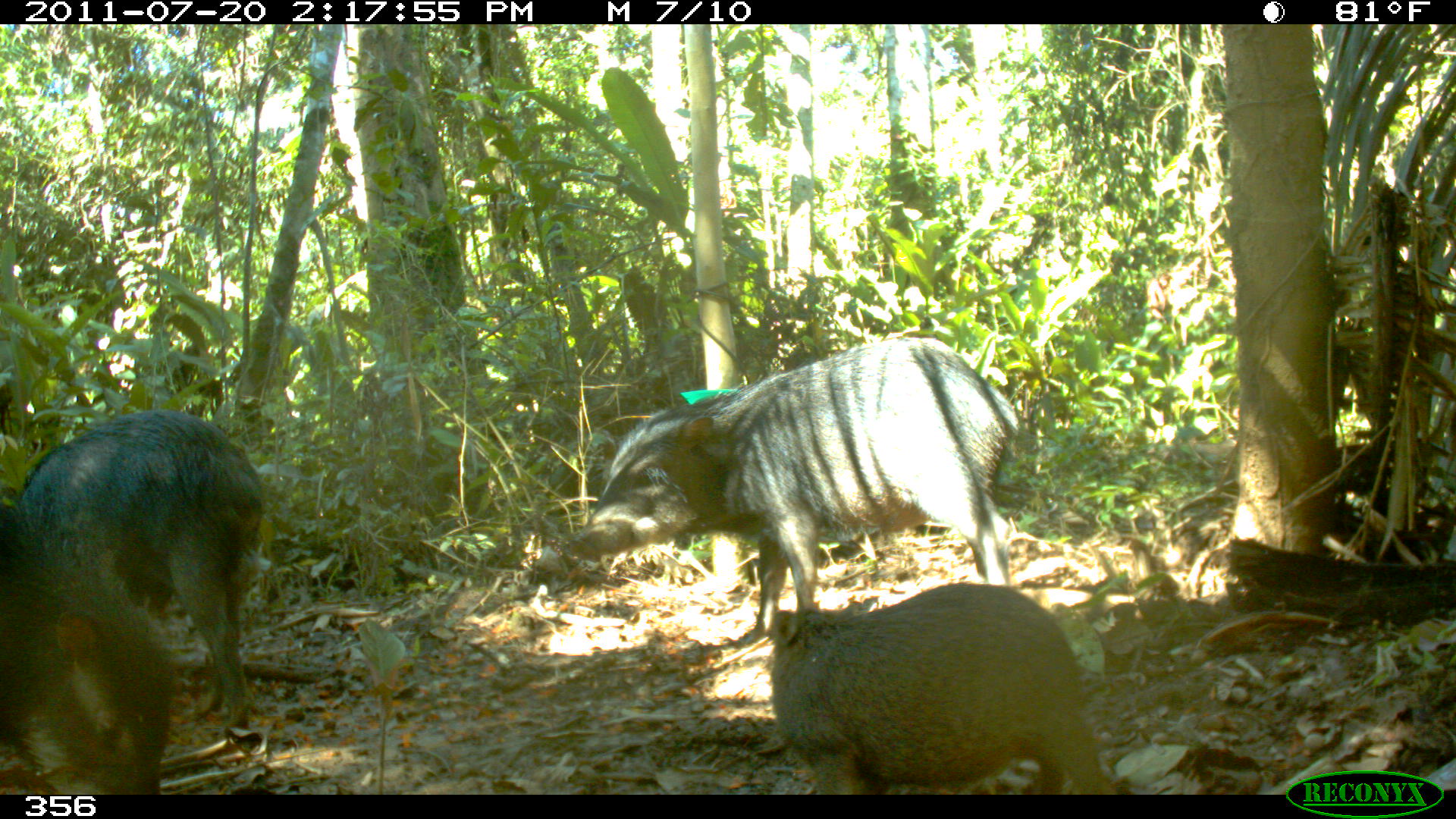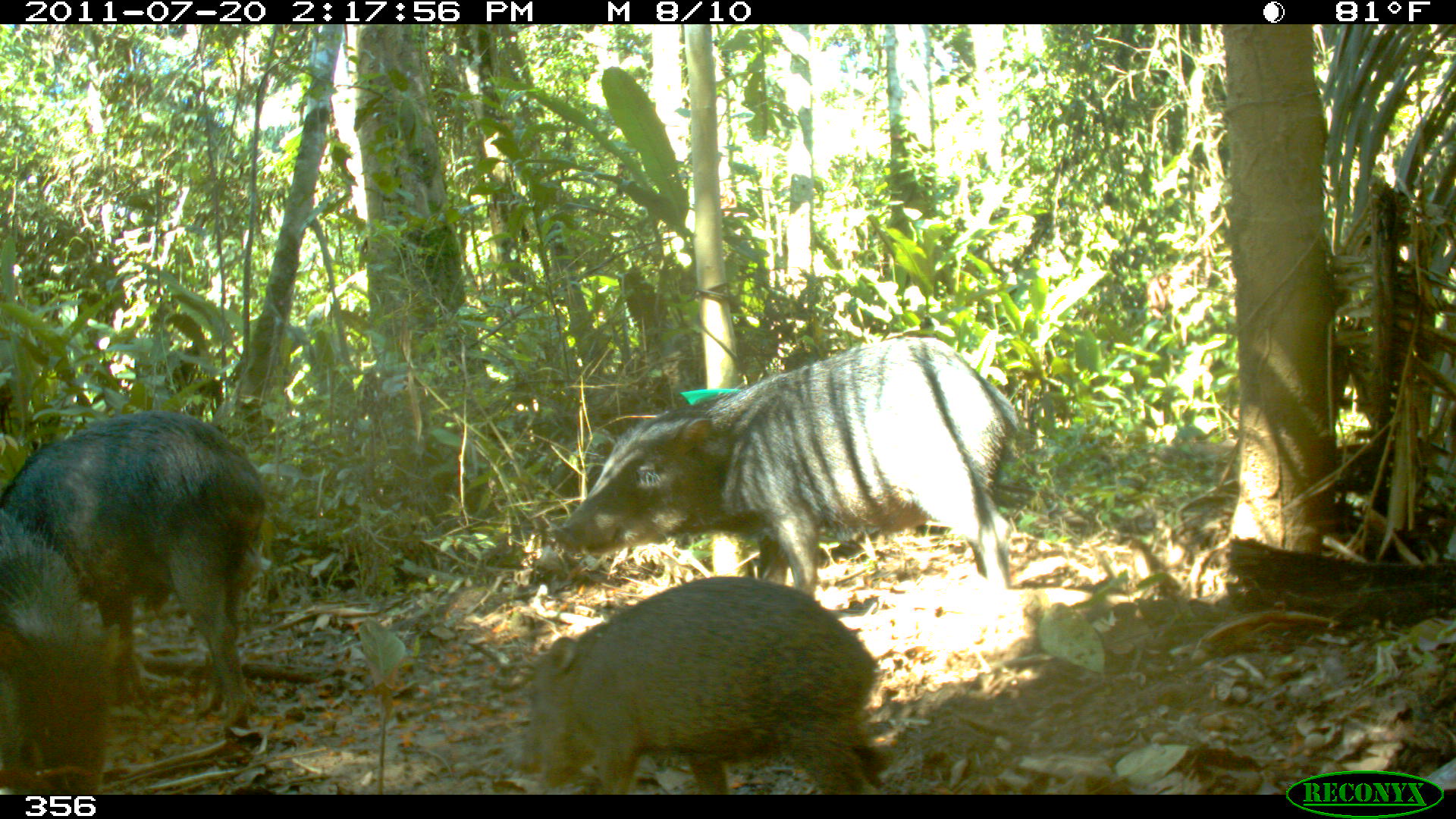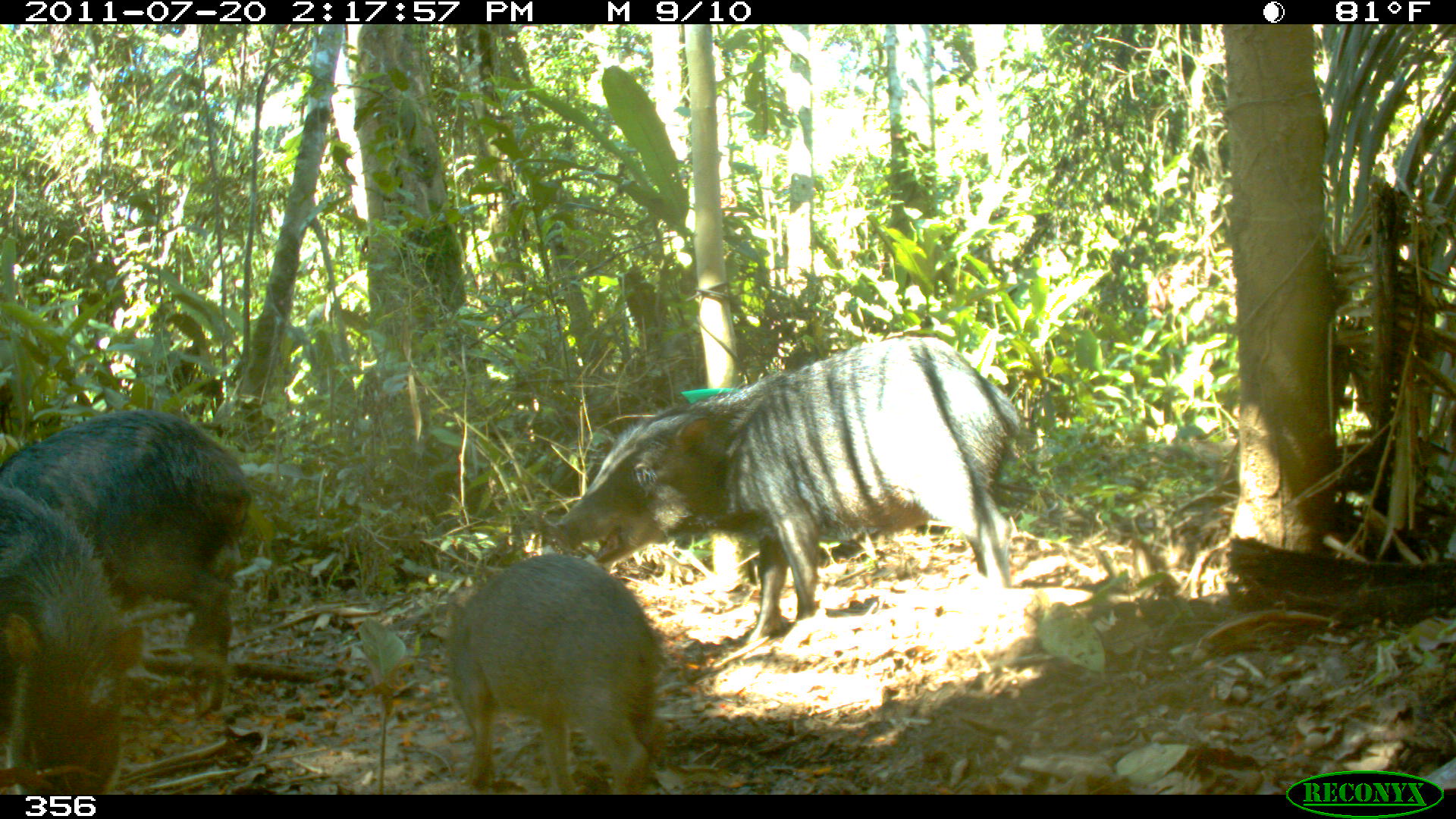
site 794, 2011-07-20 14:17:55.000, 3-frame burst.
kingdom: Animalia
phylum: Chordata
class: Mammalia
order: Artiodactyla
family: Tayassuidae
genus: Tayassu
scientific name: Tayassu pecari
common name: white-lipped peccary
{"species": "Tayassu pecari (white-lipped peccary)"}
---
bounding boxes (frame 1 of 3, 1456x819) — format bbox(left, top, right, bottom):
tayassu pecari: bbox(569, 333, 1021, 640); bbox(0, 409, 261, 728); bbox(769, 581, 1110, 794); bbox(0, 499, 171, 792)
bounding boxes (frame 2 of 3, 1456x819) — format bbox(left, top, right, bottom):
tayassu pecari: bbox(549, 337, 1021, 593); bbox(1, 409, 265, 731); bbox(518, 574, 884, 792); bbox(0, 507, 118, 792)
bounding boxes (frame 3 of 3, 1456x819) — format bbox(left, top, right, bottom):
tayassu pecari: bbox(554, 336, 1018, 642); bbox(2, 409, 266, 731); bbox(442, 551, 665, 790); bbox(0, 507, 118, 792)